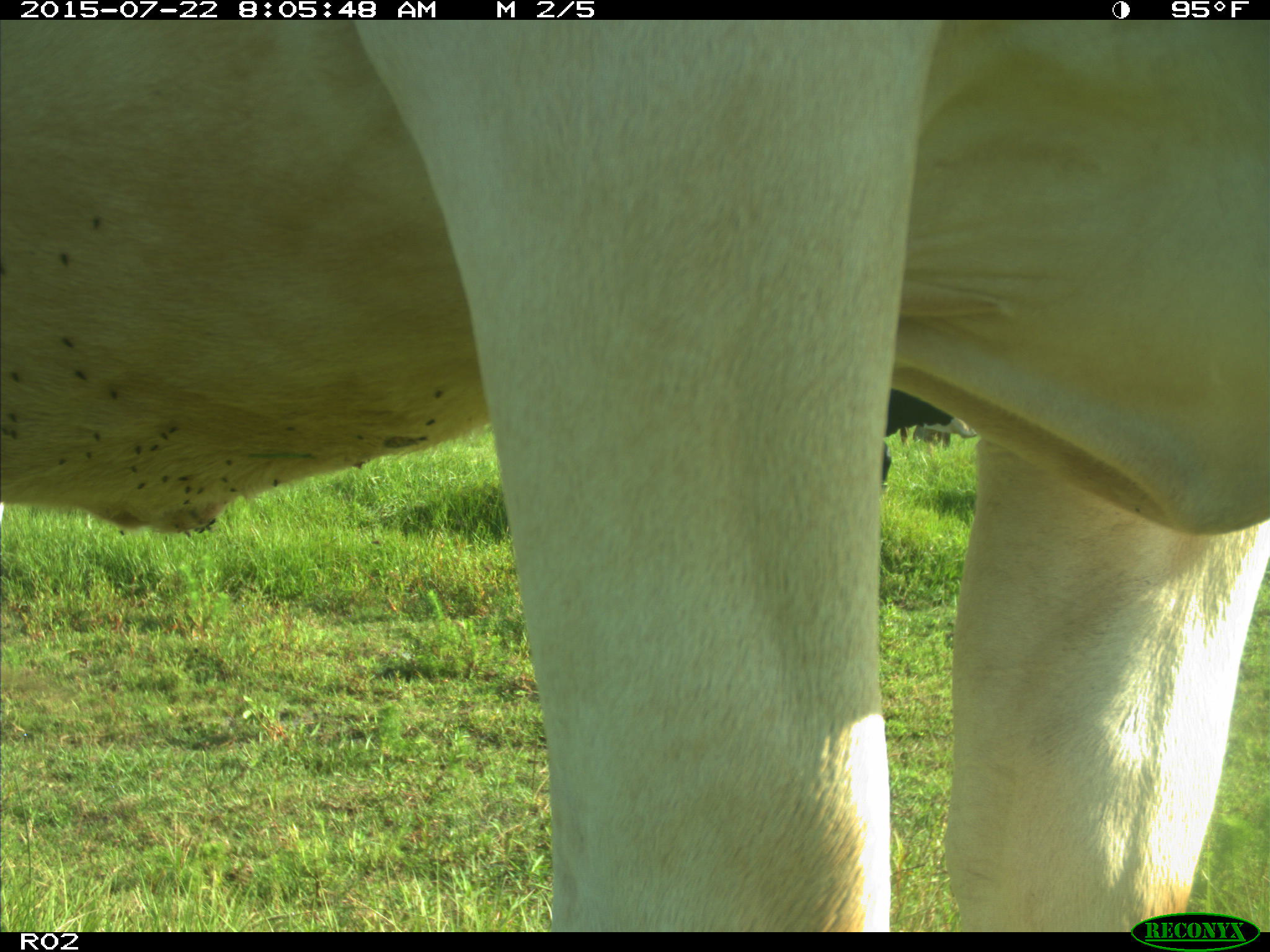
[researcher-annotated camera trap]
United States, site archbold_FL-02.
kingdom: Animalia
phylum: Chordata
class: Mammalia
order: Artiodactyla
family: Bovidae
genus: Bos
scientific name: Bos taurus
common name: domestic cow